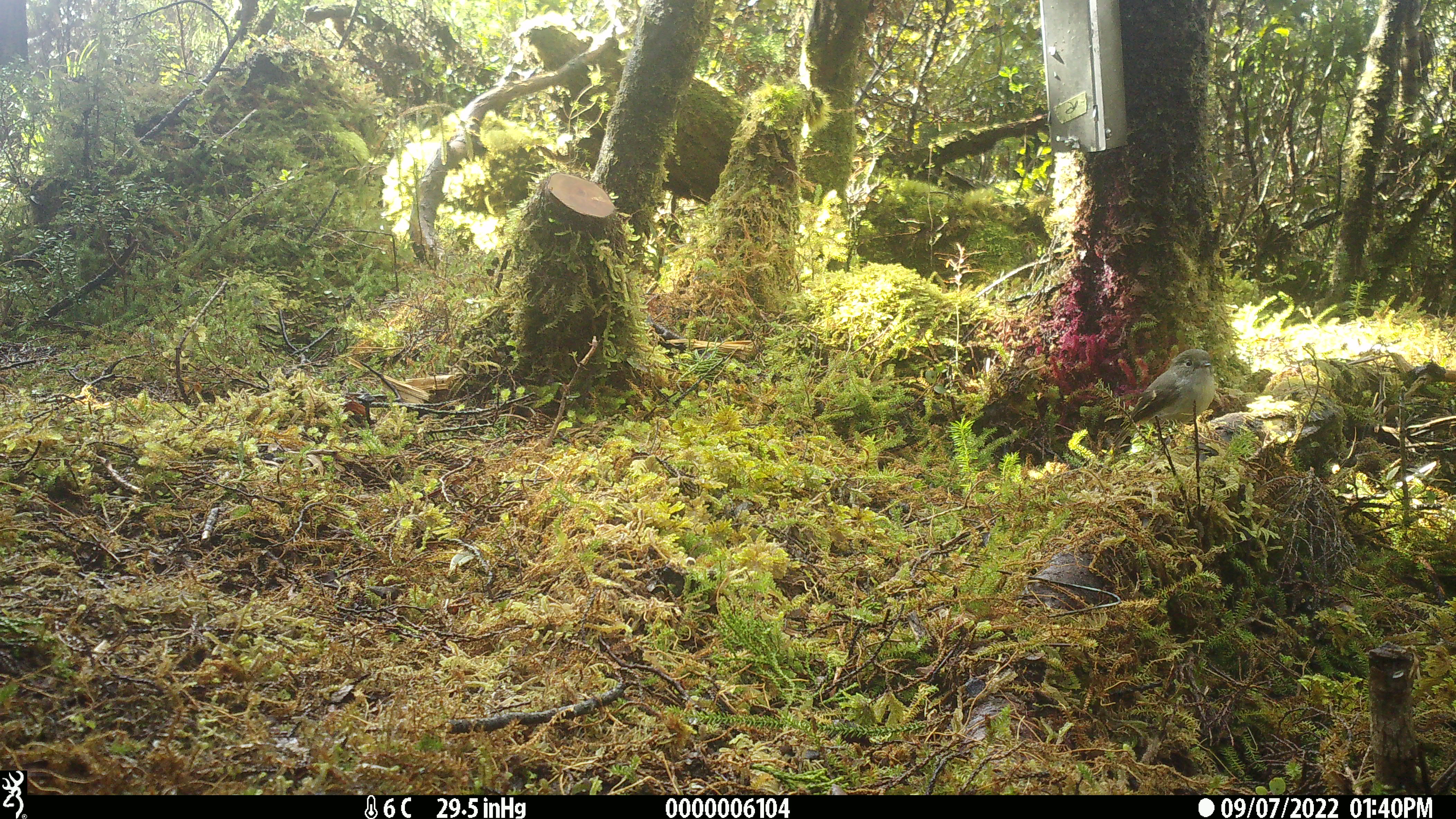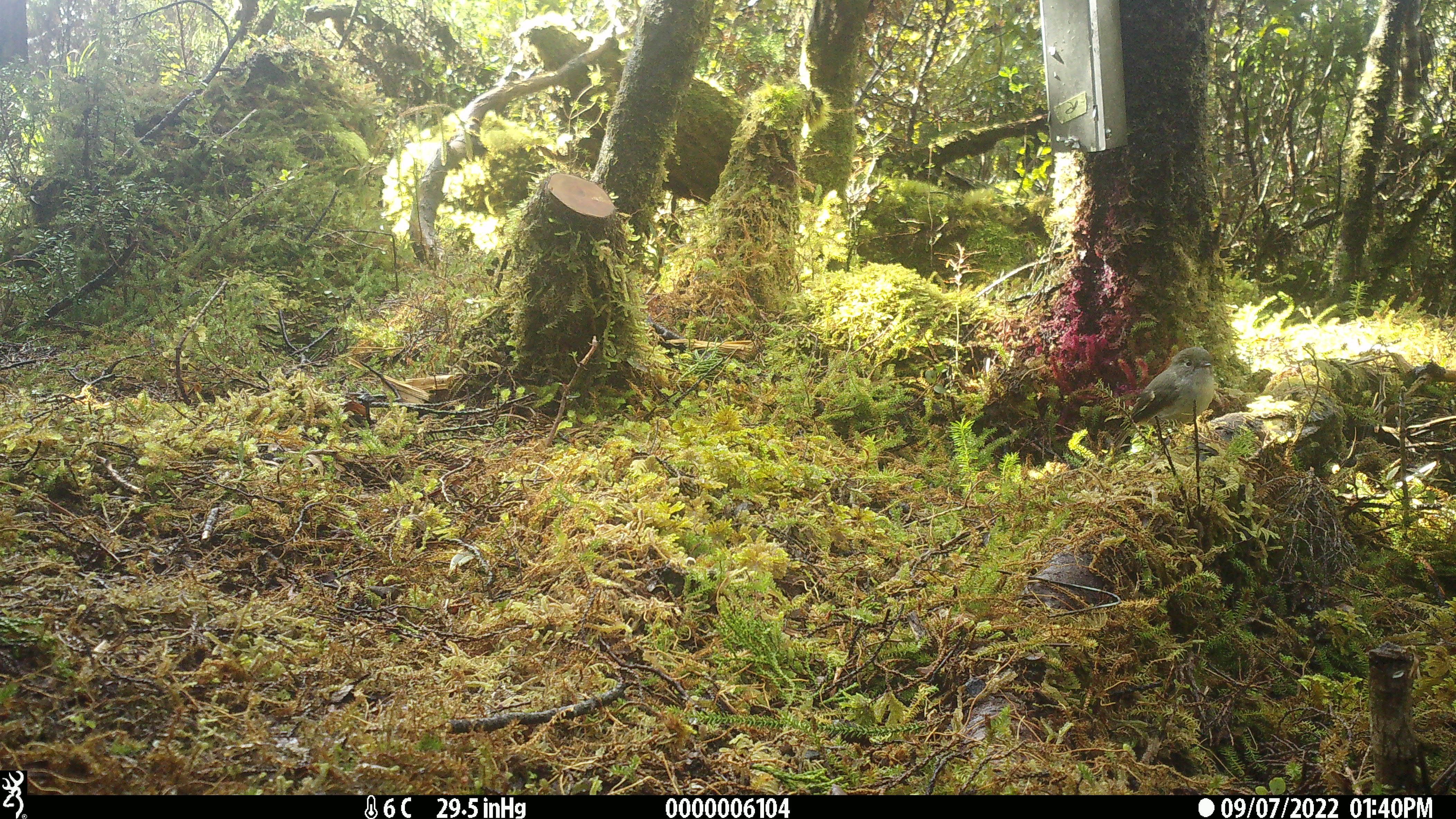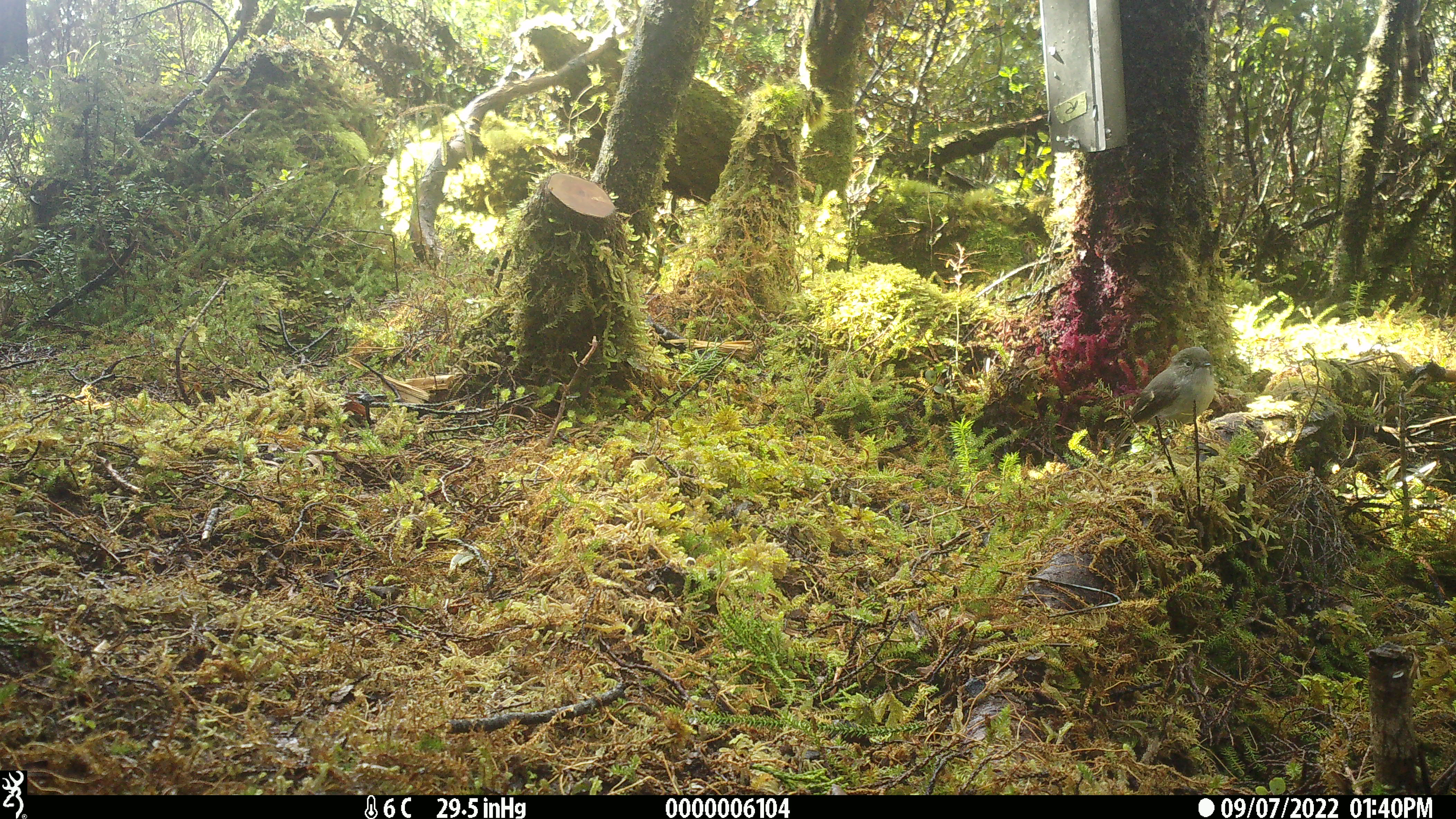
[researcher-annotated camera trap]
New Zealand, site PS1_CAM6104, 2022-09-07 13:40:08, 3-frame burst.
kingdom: Animalia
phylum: Chordata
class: Aves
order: Passeriformes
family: Petroicidae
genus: Petroica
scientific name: Petroica macrocephala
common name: tomtit